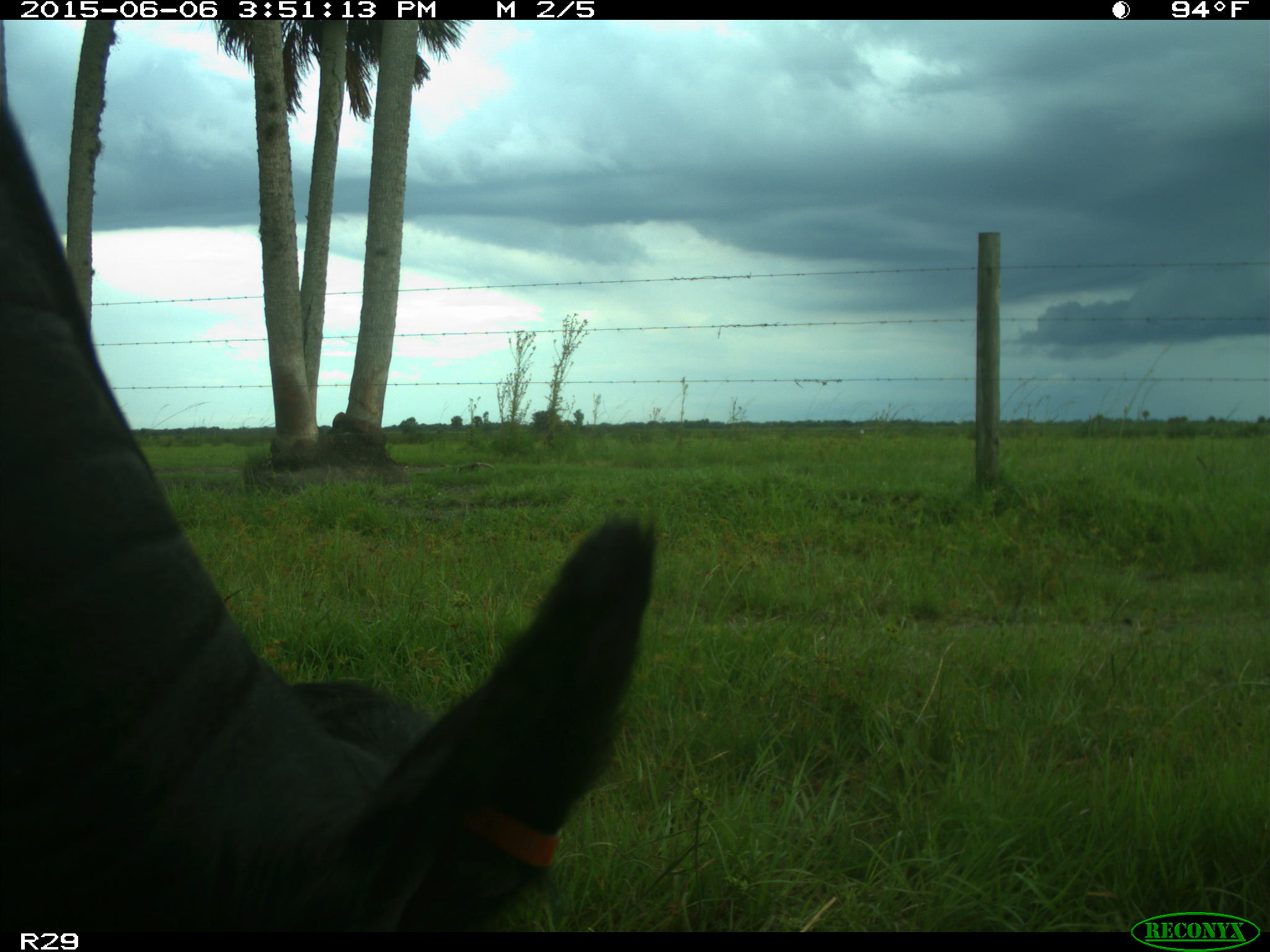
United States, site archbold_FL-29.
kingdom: Animalia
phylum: Chordata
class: Mammalia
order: Artiodactyla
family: Bovidae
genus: Bos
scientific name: Bos taurus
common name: domestic cow